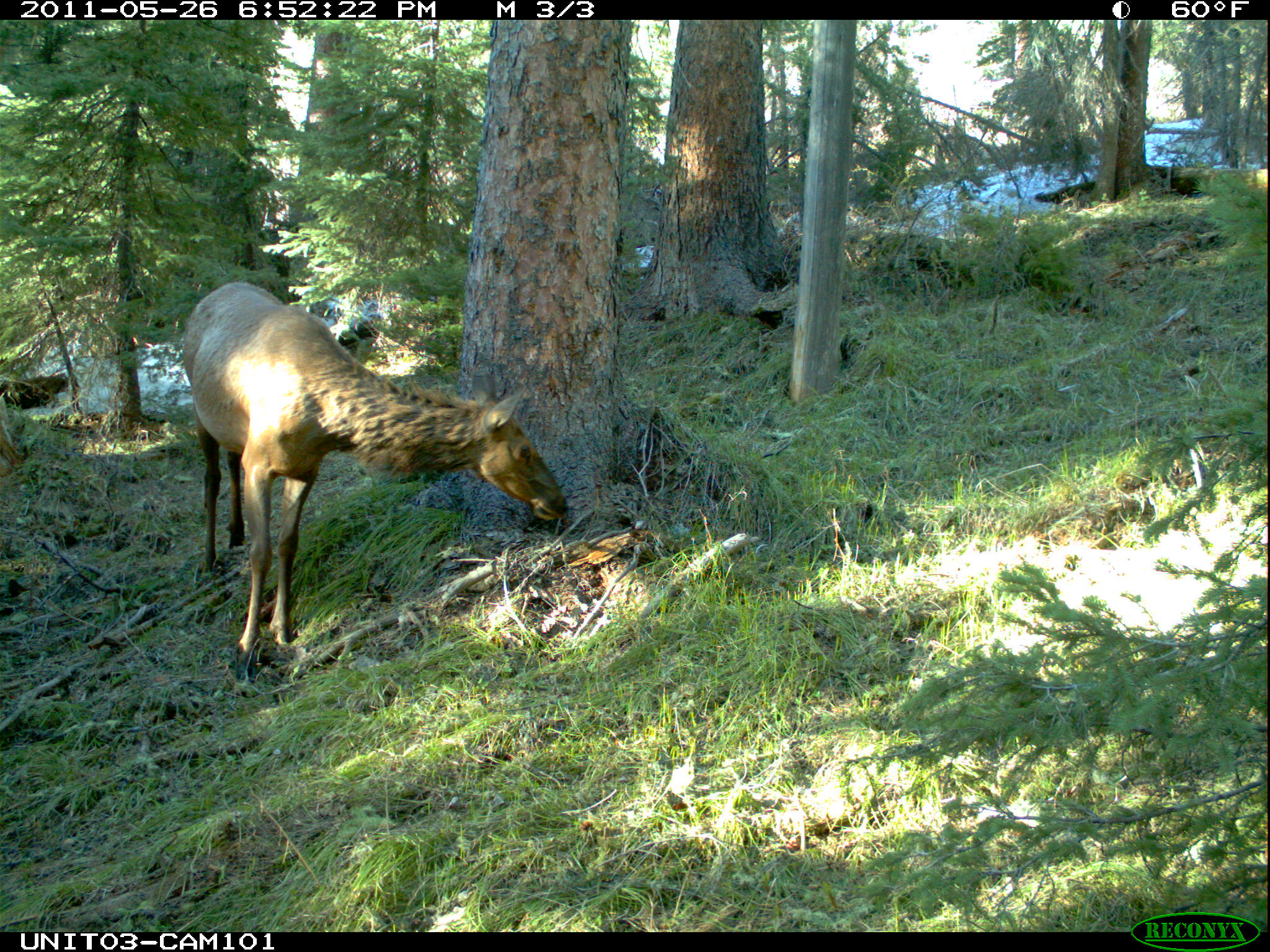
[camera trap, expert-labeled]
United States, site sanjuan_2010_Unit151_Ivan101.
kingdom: Animalia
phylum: Chordata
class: Mammalia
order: Artiodactyla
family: Cervidae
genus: Cervus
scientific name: Cervus elaphus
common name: red deer